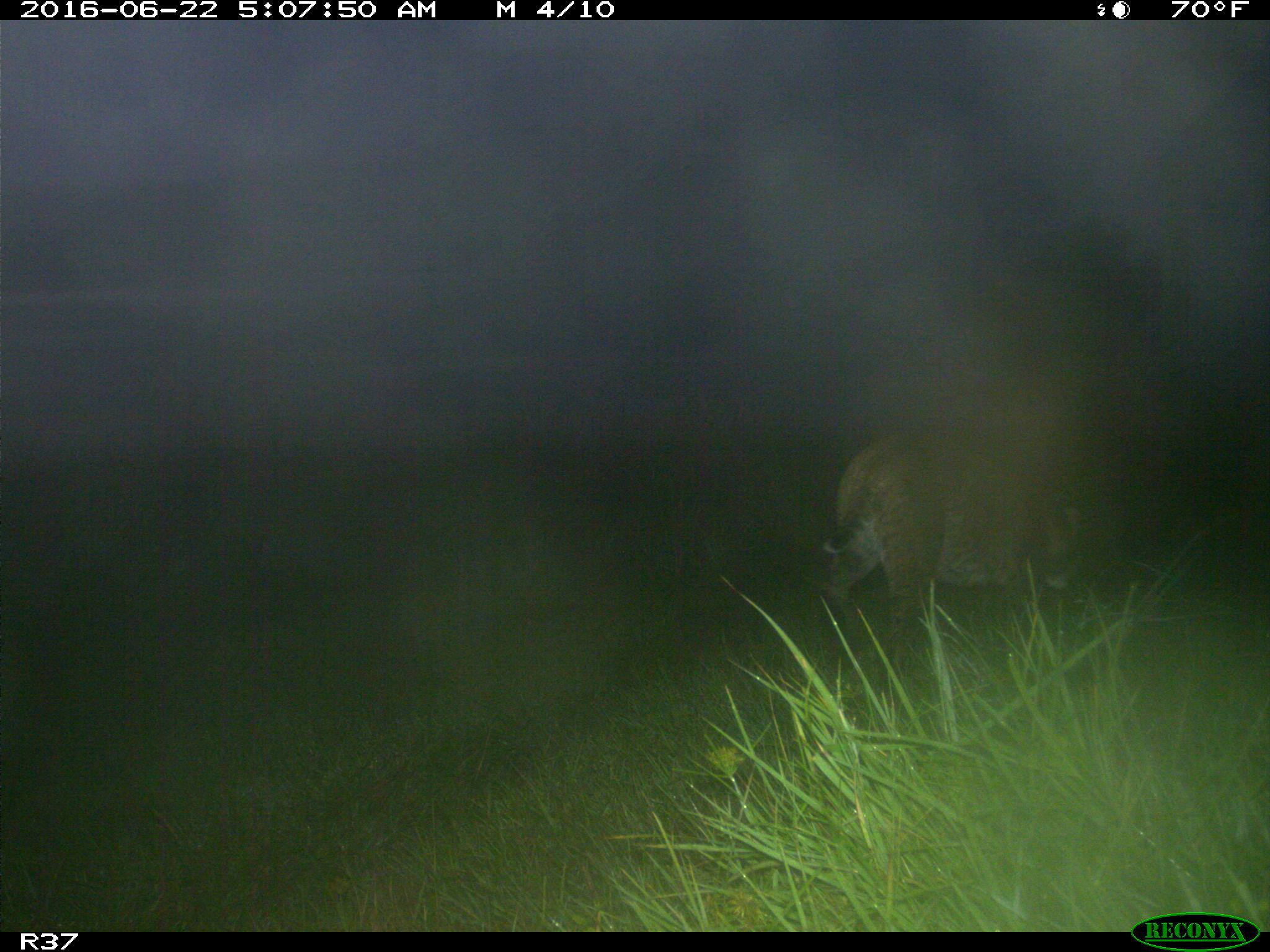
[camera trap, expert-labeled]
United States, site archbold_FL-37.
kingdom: Animalia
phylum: Chordata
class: Mammalia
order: Carnivora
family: Felidae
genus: Lynx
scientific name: Lynx rufus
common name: bobcat